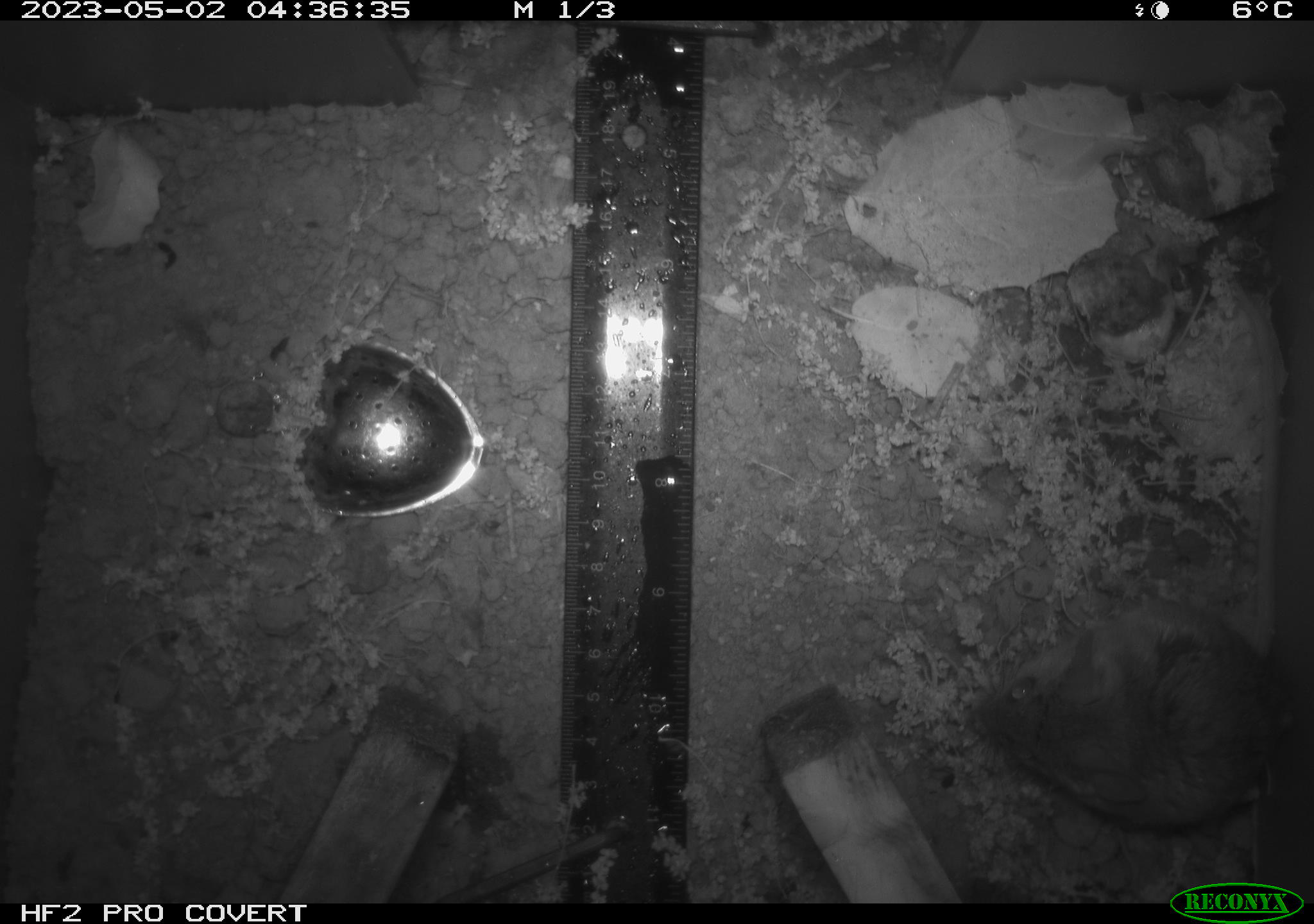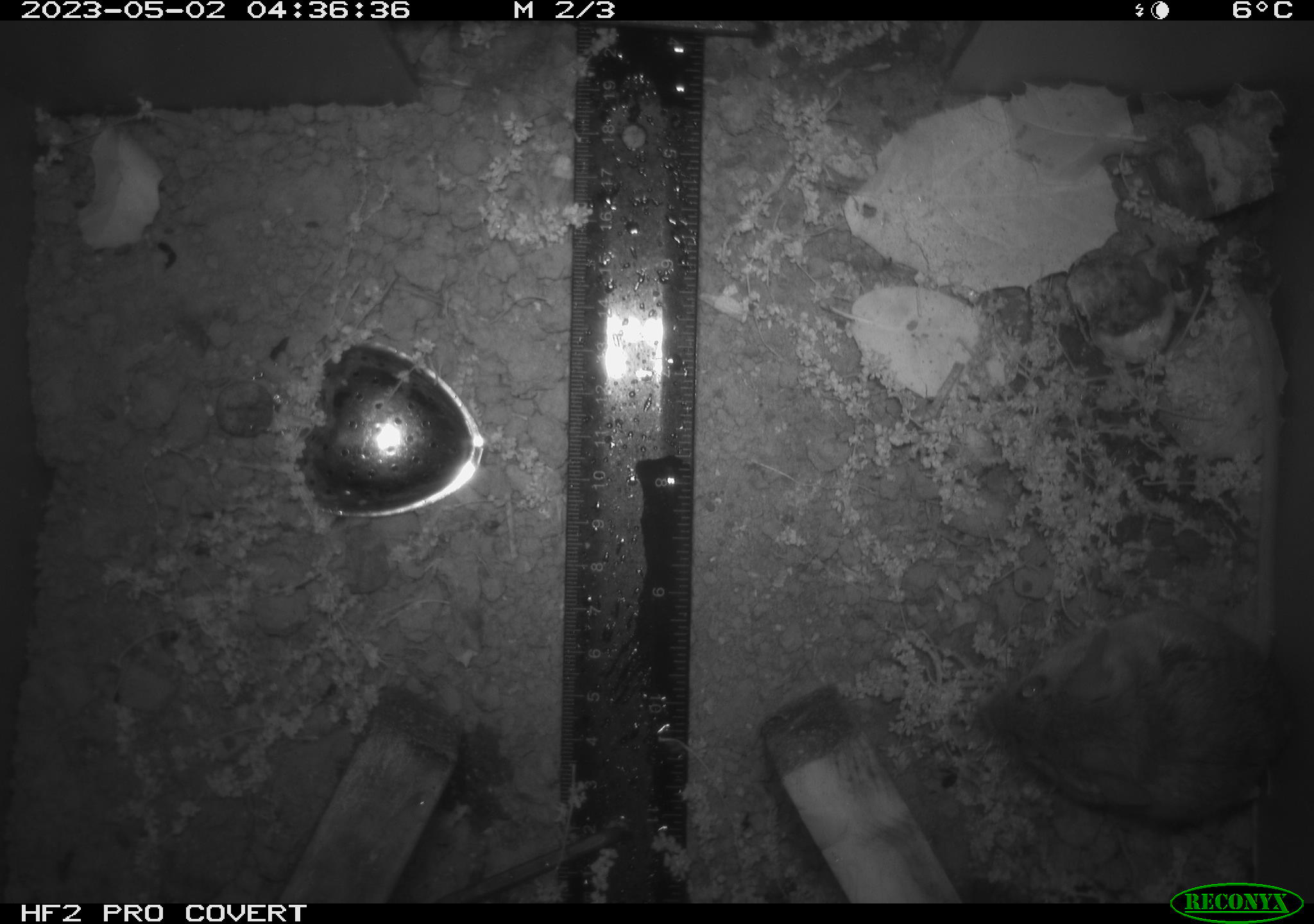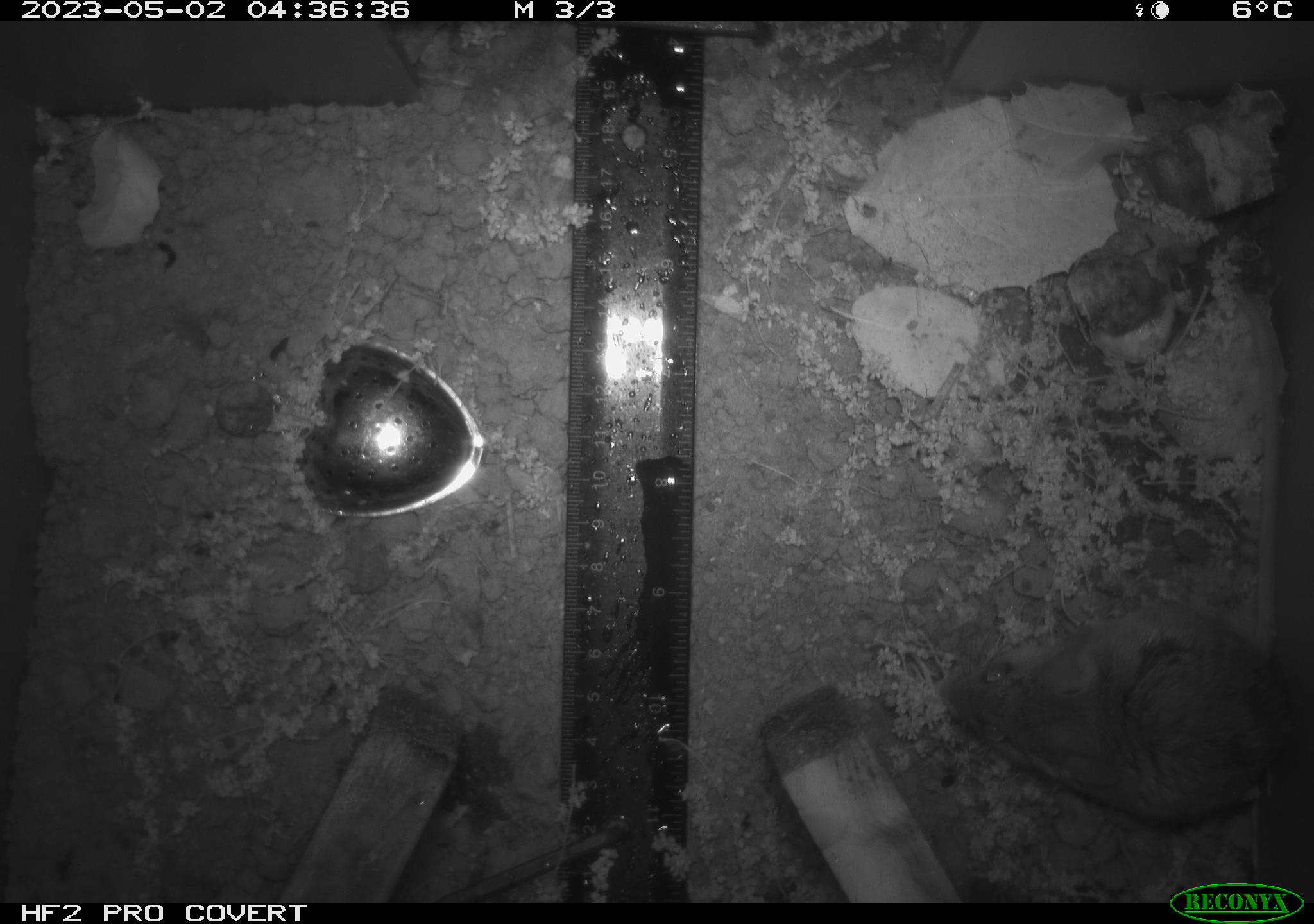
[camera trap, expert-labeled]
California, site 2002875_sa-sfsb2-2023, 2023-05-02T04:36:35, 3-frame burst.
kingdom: Animalia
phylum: Chordata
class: Mammalia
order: Rodentia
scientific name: Rodentia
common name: mouse species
Mouse species (Rodentia).